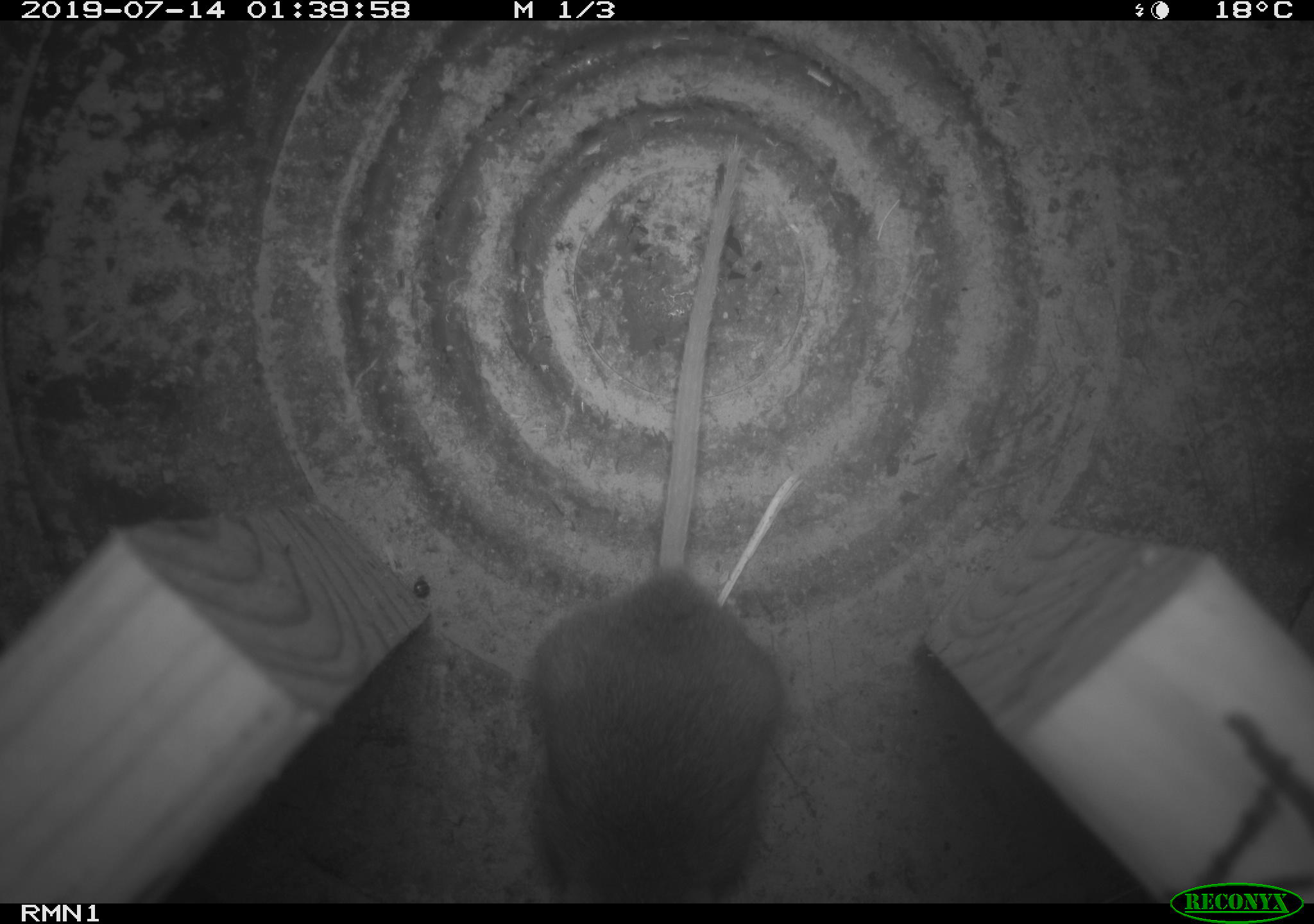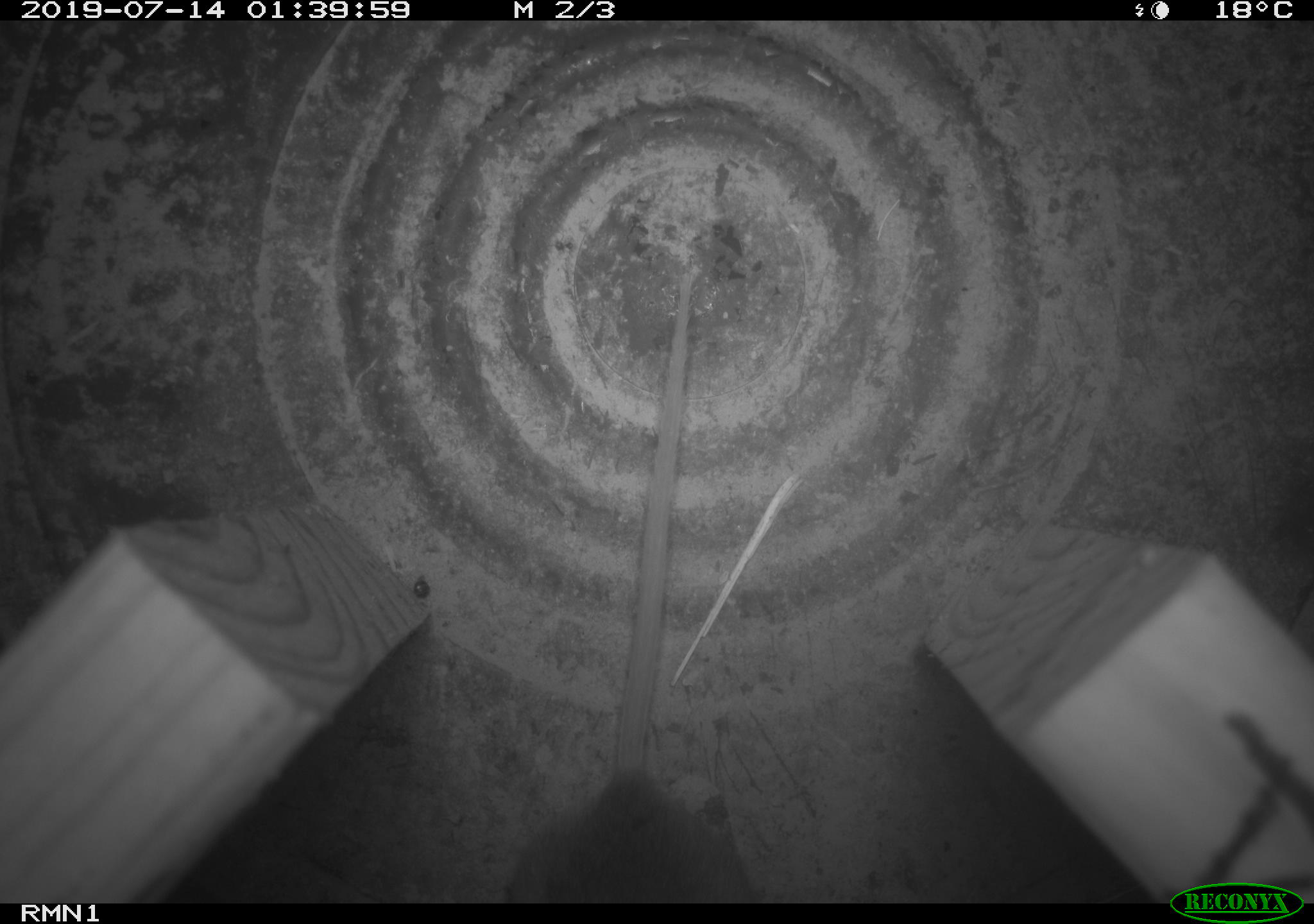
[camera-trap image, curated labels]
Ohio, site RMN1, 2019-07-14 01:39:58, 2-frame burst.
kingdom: Animalia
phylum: Chordata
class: Mammalia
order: Rodentia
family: Cricetidae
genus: Peromyscus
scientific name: Peromyscus leucopus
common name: white-footed mouse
White-footed mouse (Peromyscus leucopus).